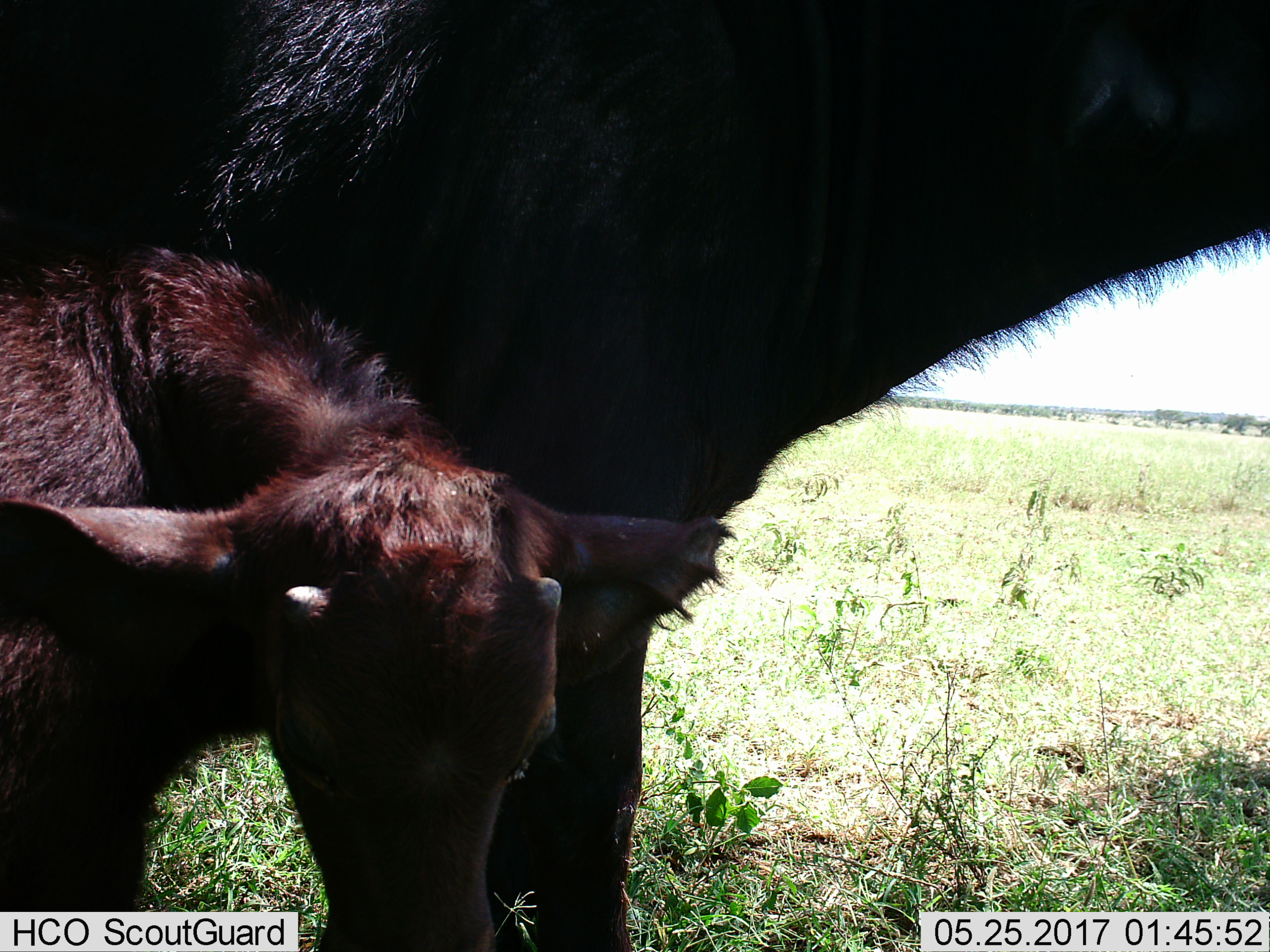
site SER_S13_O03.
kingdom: Animalia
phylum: Chordata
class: Mammalia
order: Artiodactyla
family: Bovidae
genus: Syncerus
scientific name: Syncerus caffer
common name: african buffalo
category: buffalo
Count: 2.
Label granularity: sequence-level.